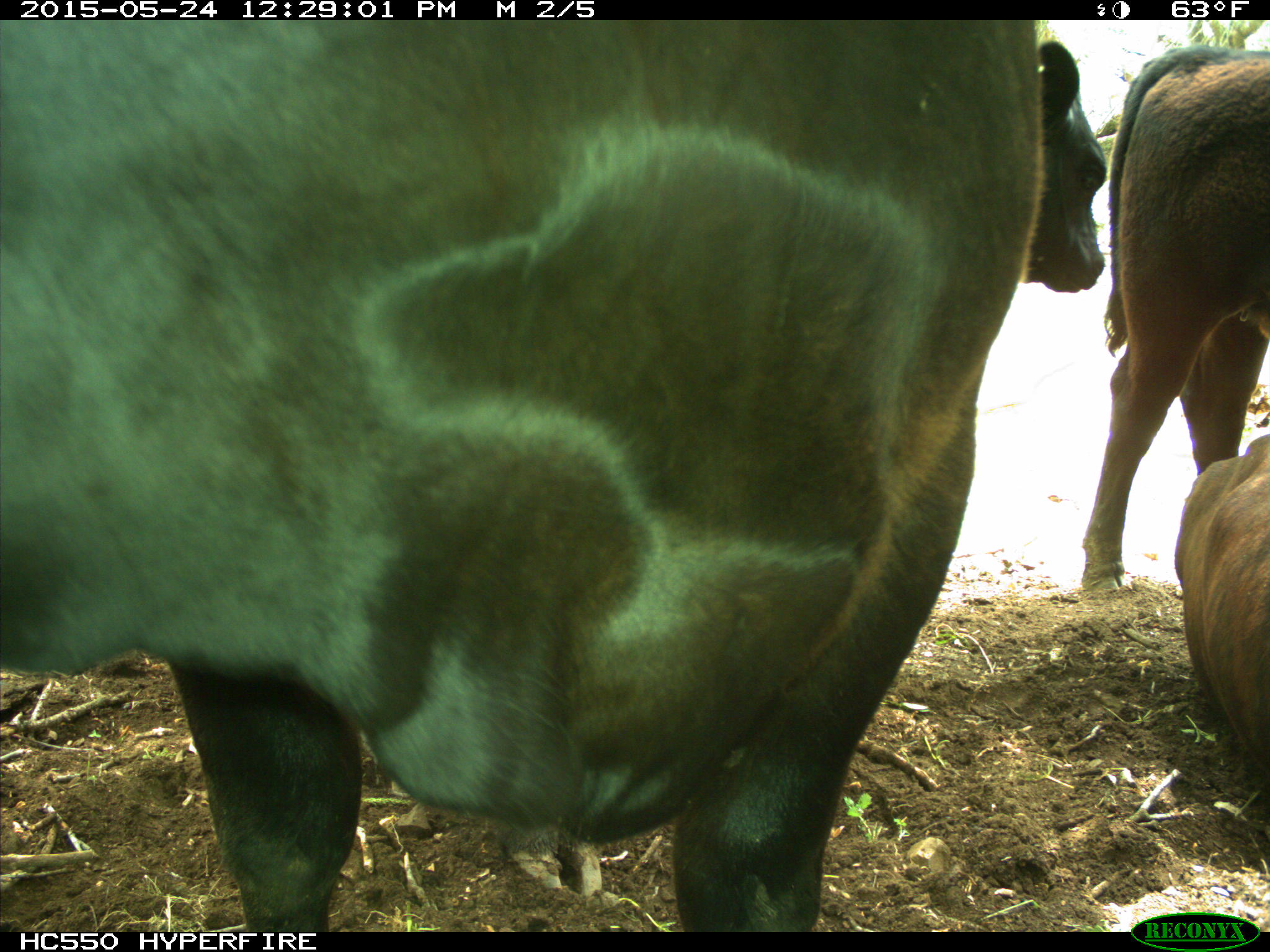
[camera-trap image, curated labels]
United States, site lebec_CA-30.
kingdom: Animalia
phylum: Chordata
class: Mammalia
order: Artiodactyla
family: Bovidae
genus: Bos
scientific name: Bos taurus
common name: domestic cow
Bos taurus (domestic cow).